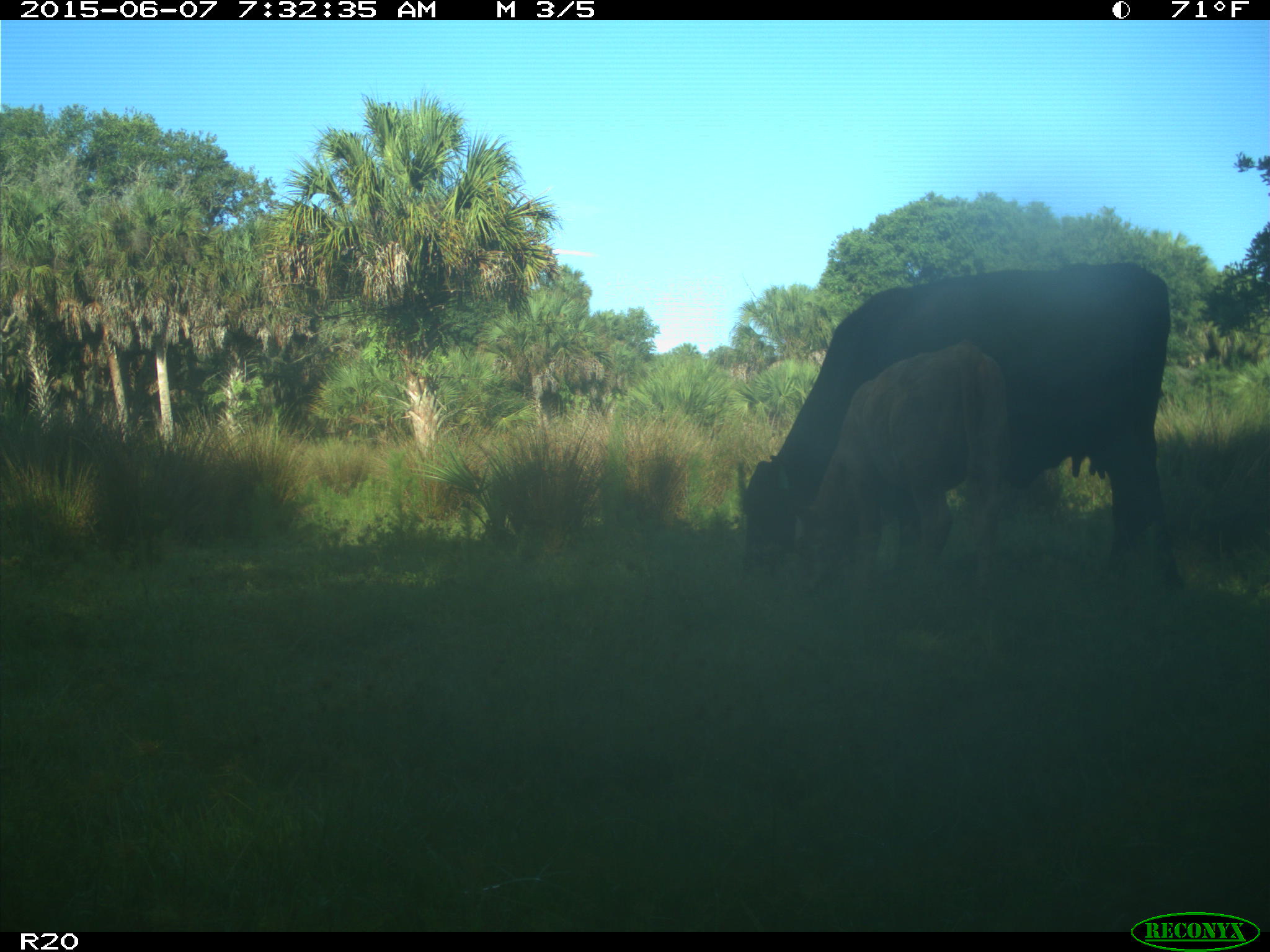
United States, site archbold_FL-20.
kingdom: Animalia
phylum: Chordata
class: Mammalia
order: Artiodactyla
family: Bovidae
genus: Bos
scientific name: Bos taurus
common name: domestic cow